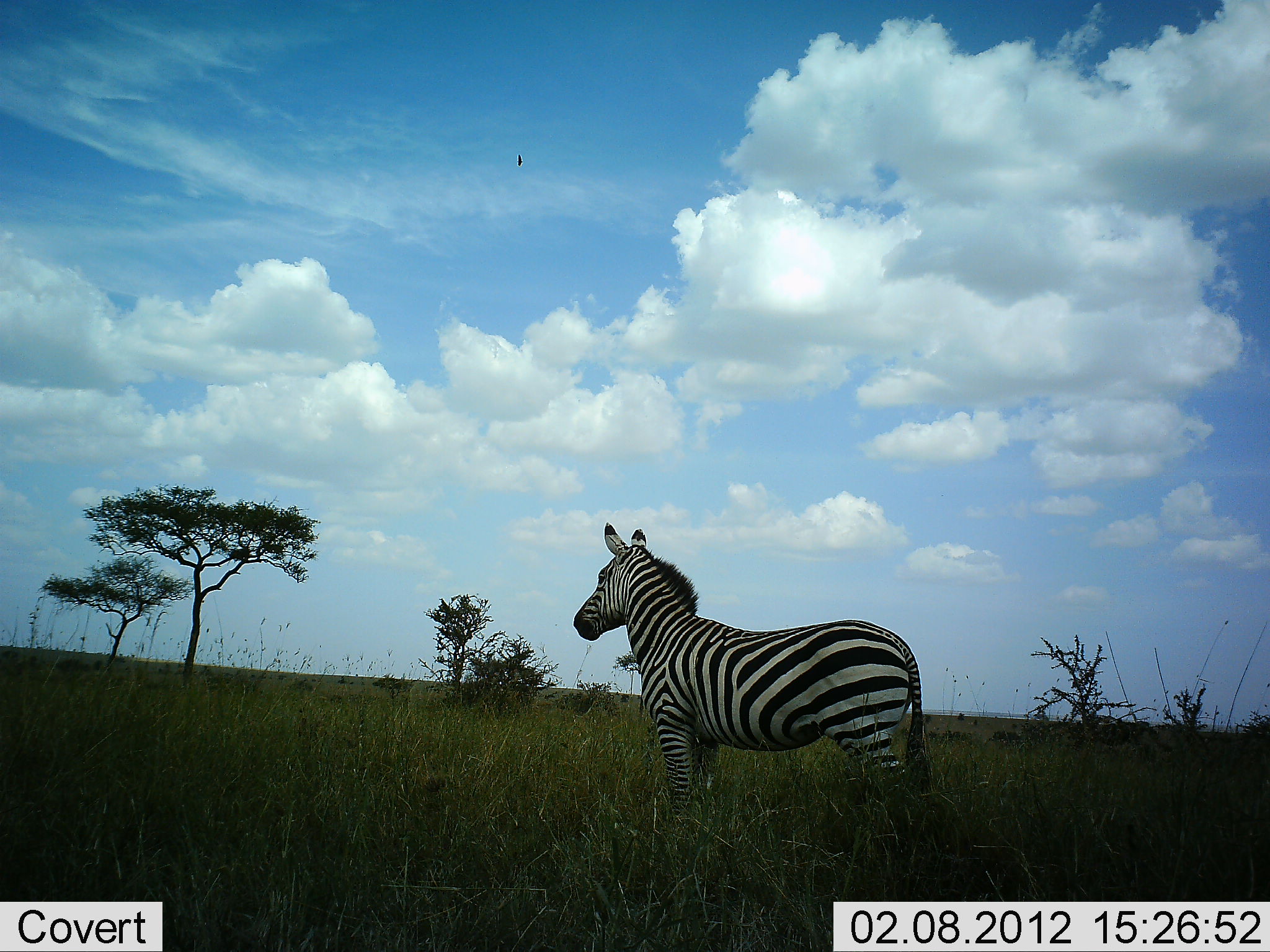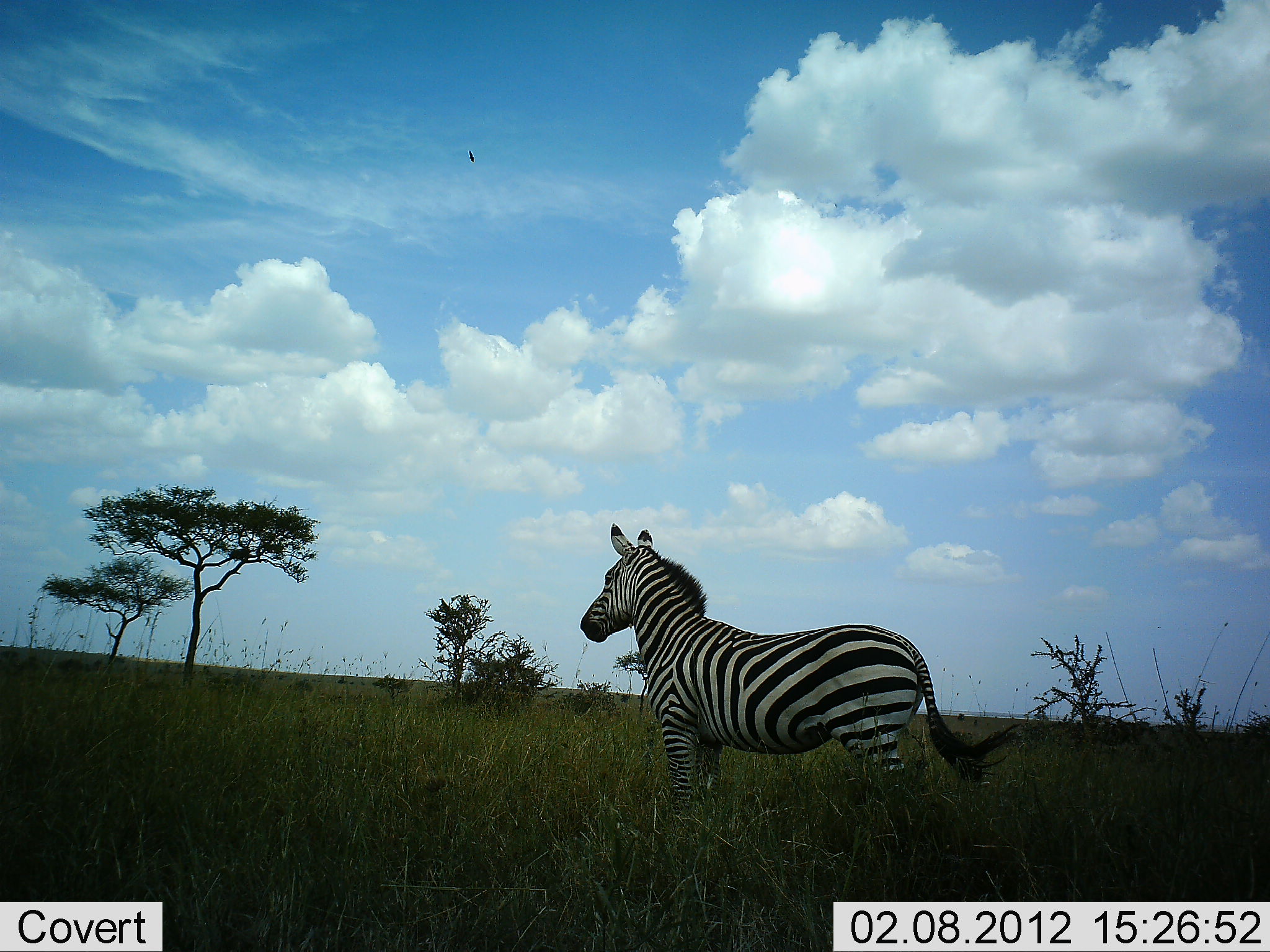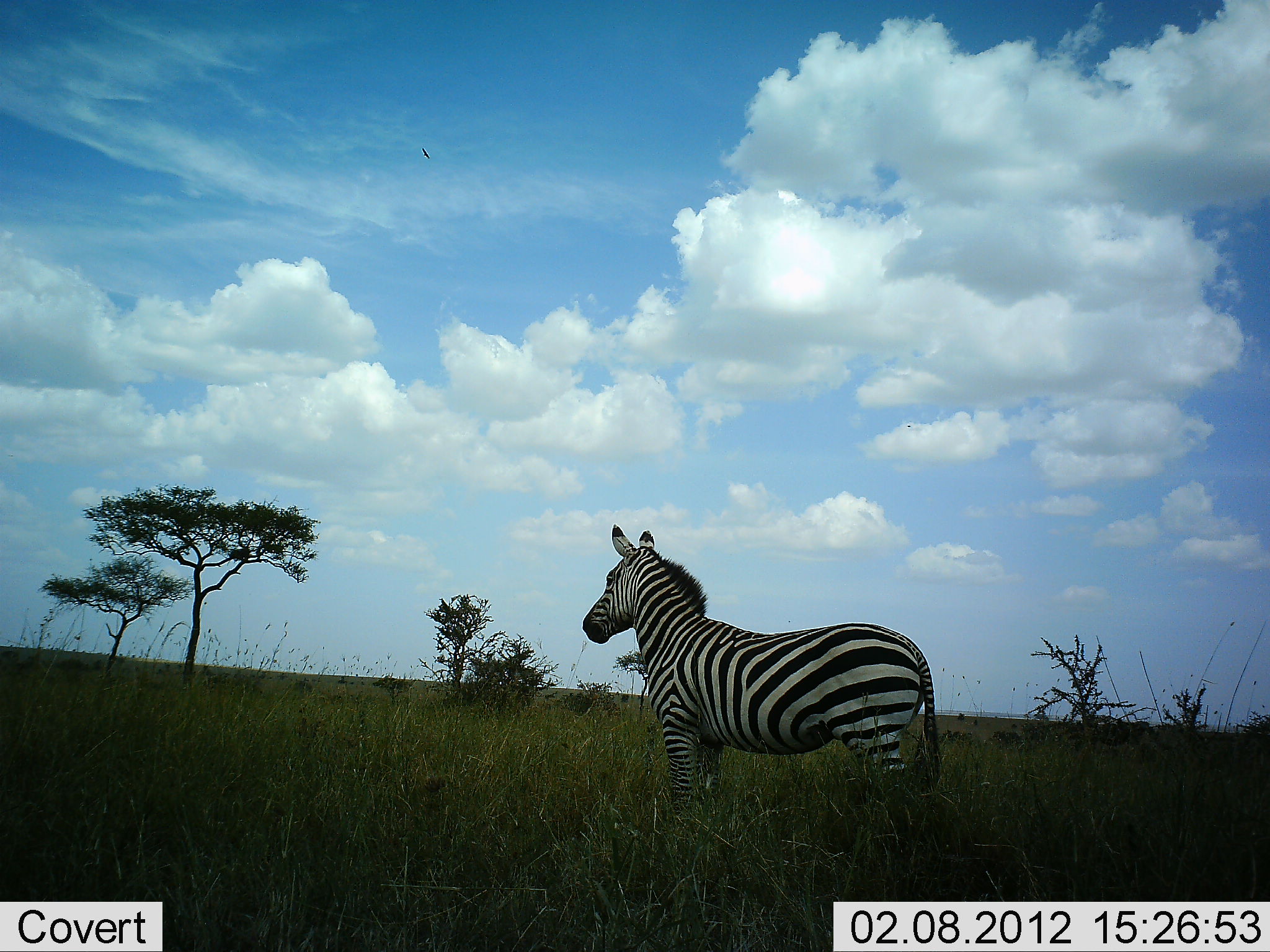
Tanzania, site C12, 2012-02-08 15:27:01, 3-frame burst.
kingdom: Animalia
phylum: Chordata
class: Mammalia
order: Perissodactyla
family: Equidae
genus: Equus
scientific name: Equus quagga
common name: plains zebra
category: zebra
Zebra (plains zebra) (Equus quagga), count 1. Behavior (volunteer vote fractions): standing 95%, resting 0%, moving 5%, interacting 0%. Young present (vote fraction): 0%. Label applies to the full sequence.